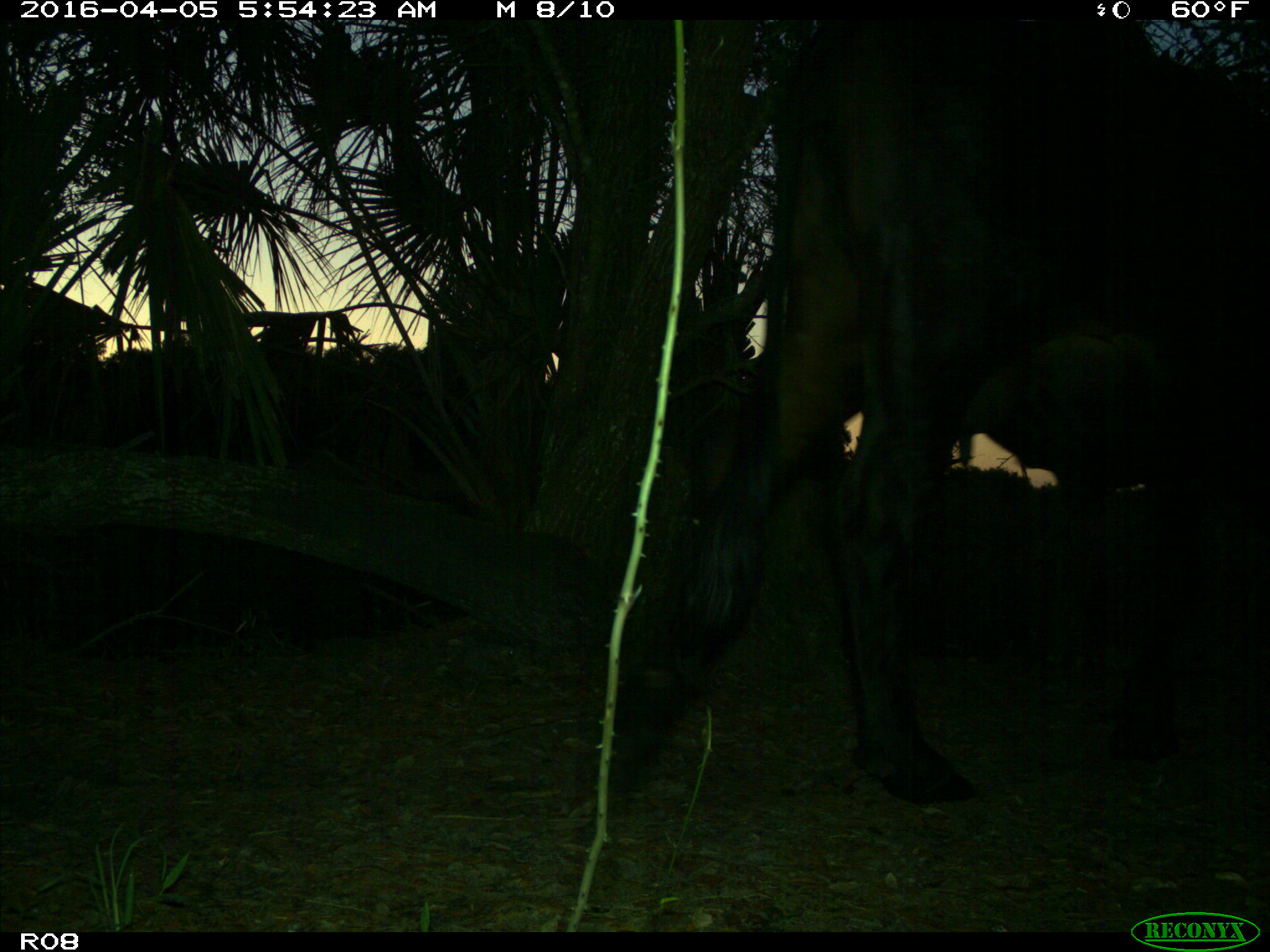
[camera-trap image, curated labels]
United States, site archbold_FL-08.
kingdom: Animalia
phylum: Chordata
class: Mammalia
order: Artiodactyla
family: Bovidae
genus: Bos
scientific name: Bos taurus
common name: domestic cow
Bos taurus (domestic cow).